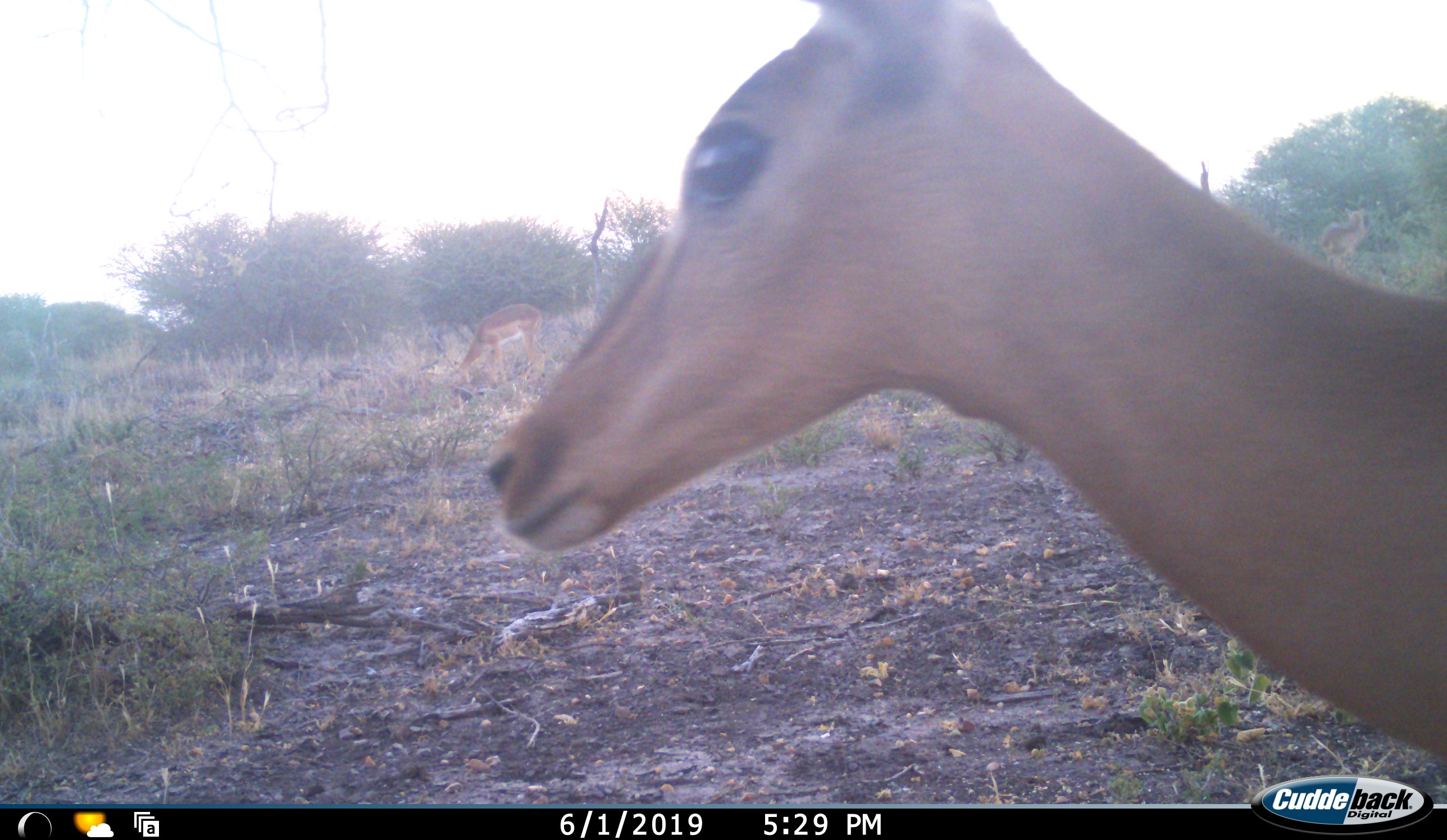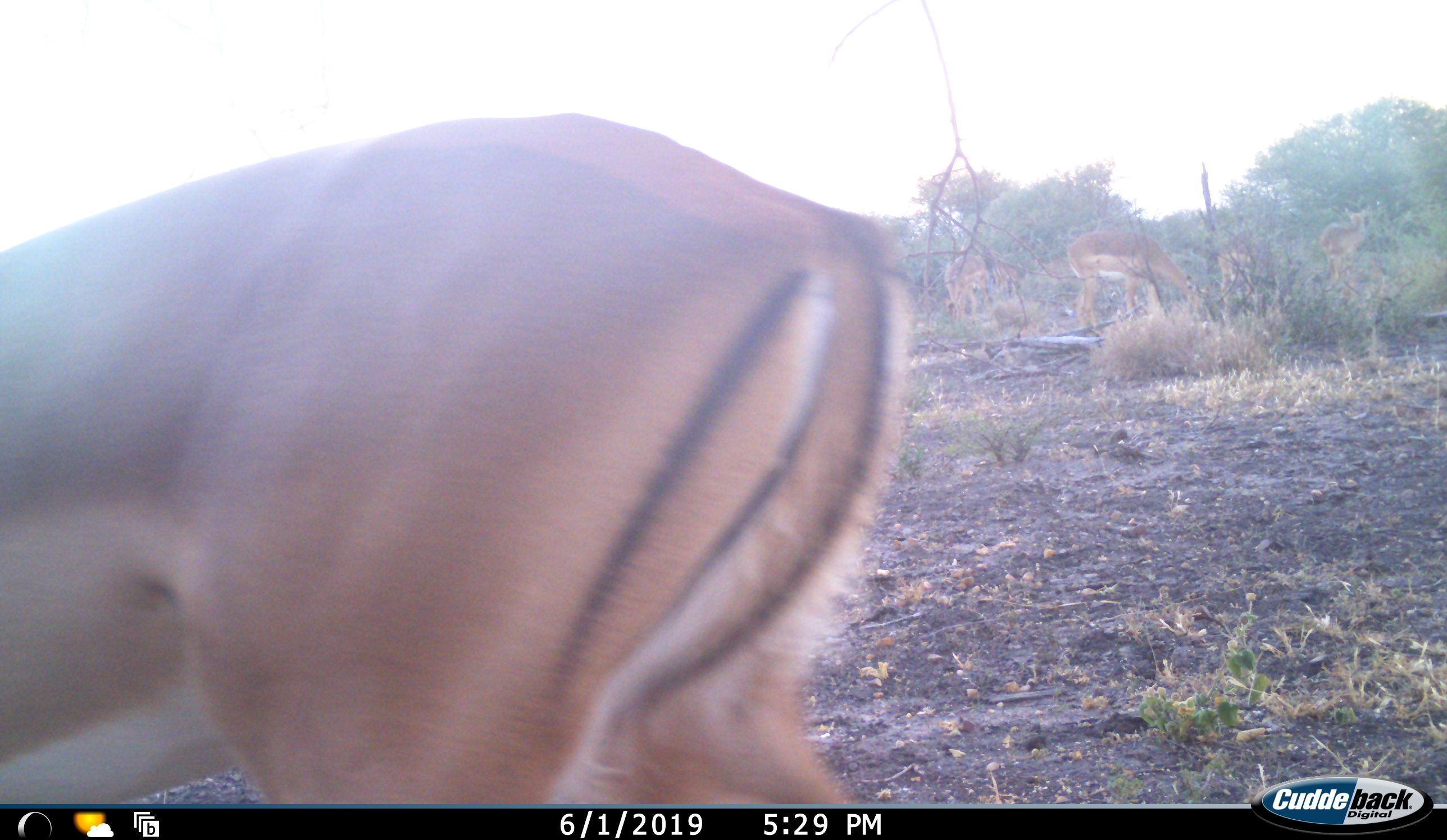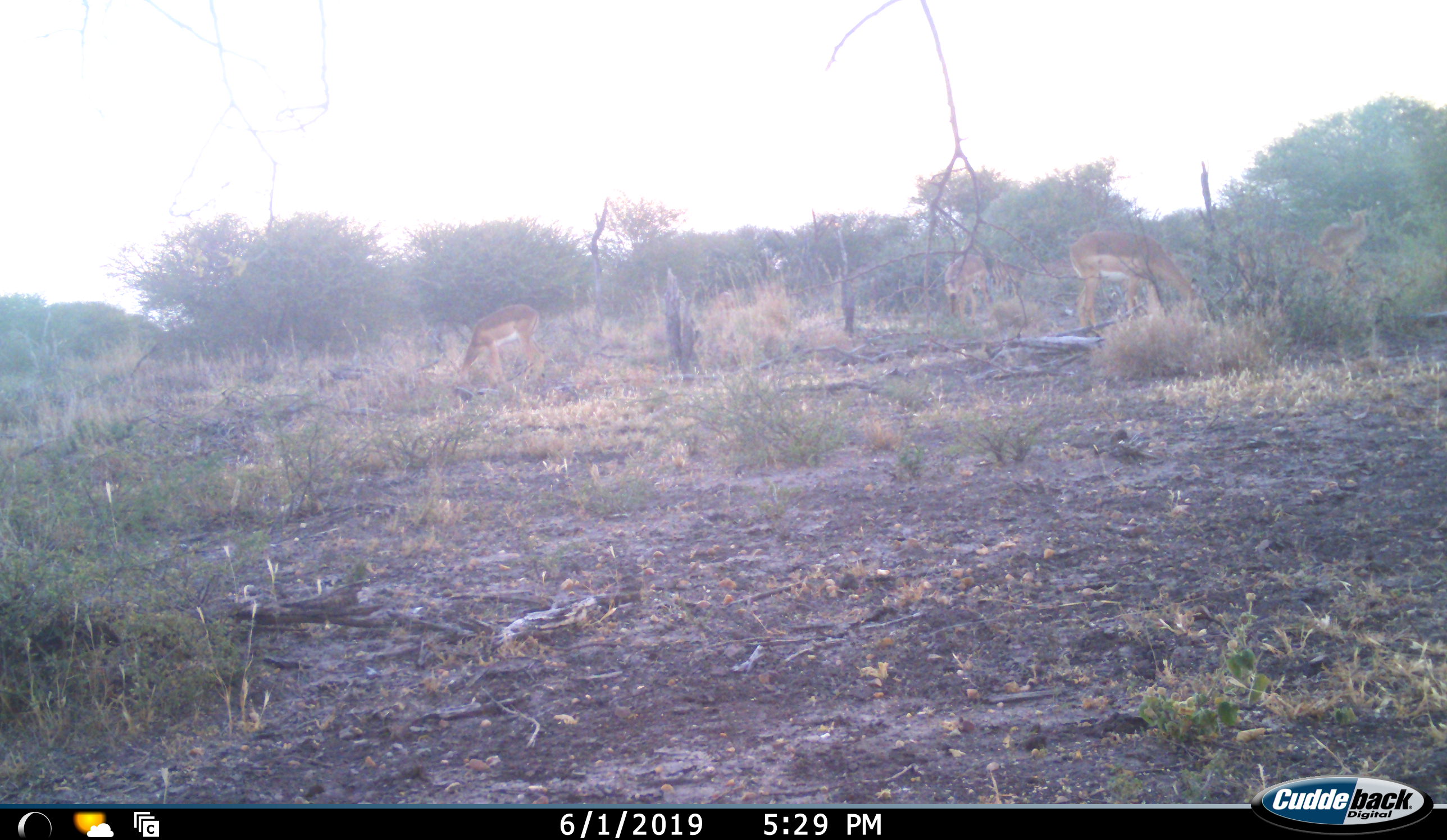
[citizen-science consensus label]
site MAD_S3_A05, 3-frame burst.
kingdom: Animalia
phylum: Chordata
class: Mammalia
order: Artiodactyla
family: Bovidae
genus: Aepyceros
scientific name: Aepyceros melampus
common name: impala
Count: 6.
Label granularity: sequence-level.